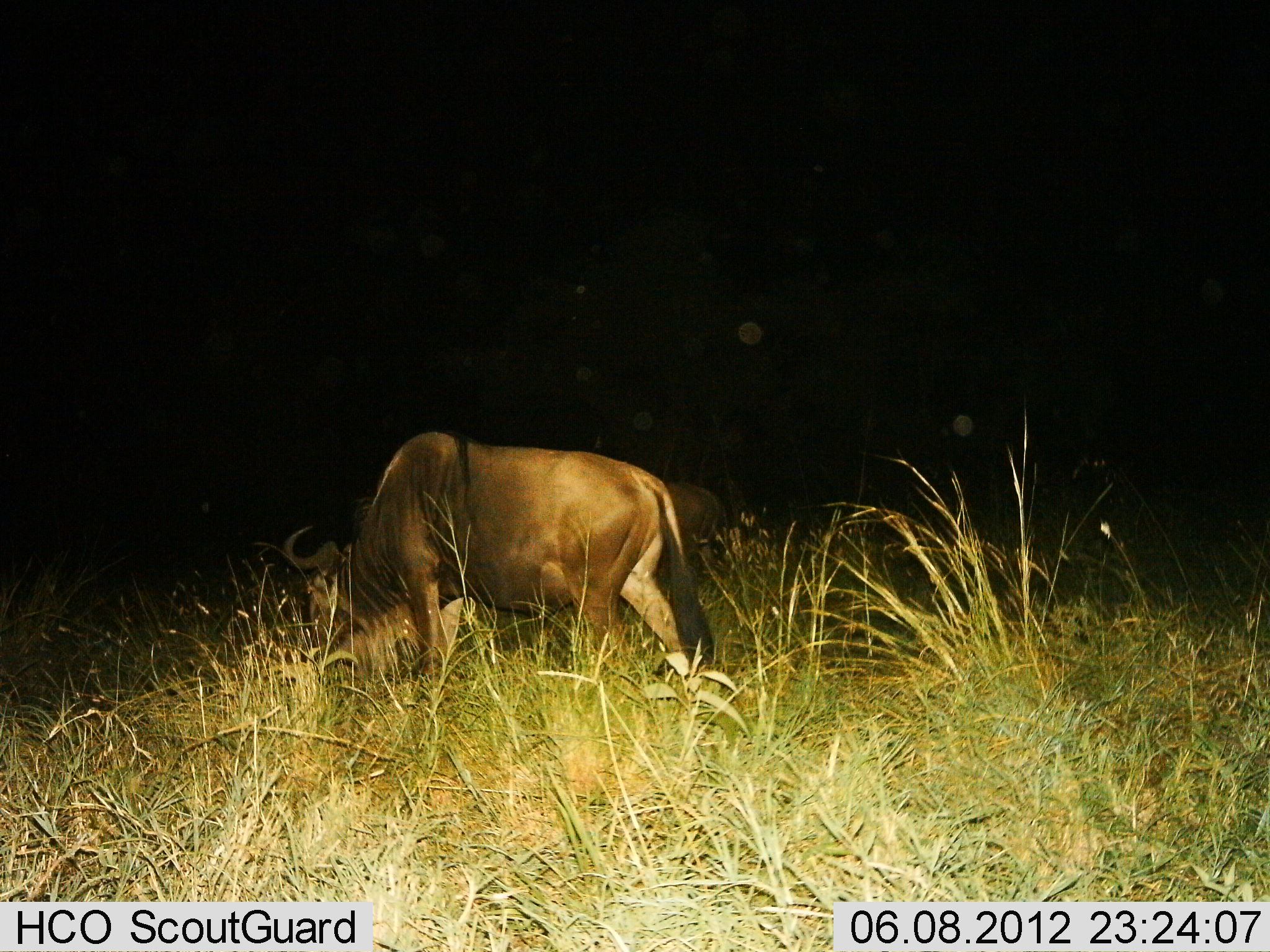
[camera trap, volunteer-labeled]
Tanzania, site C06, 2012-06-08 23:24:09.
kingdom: Animalia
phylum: Chordata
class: Mammalia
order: Artiodactyla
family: Bovidae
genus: Connochaetes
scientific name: Connochaetes taurinus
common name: blue wildebeest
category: wildebeest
Wildebeest (blue wildebeest) (Connochaetes taurinus), count 2. Behavior (volunteer vote fractions): standing 40%, resting 0%, moving 0%, interacting 0%. Young present (vote fraction): 0%. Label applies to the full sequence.